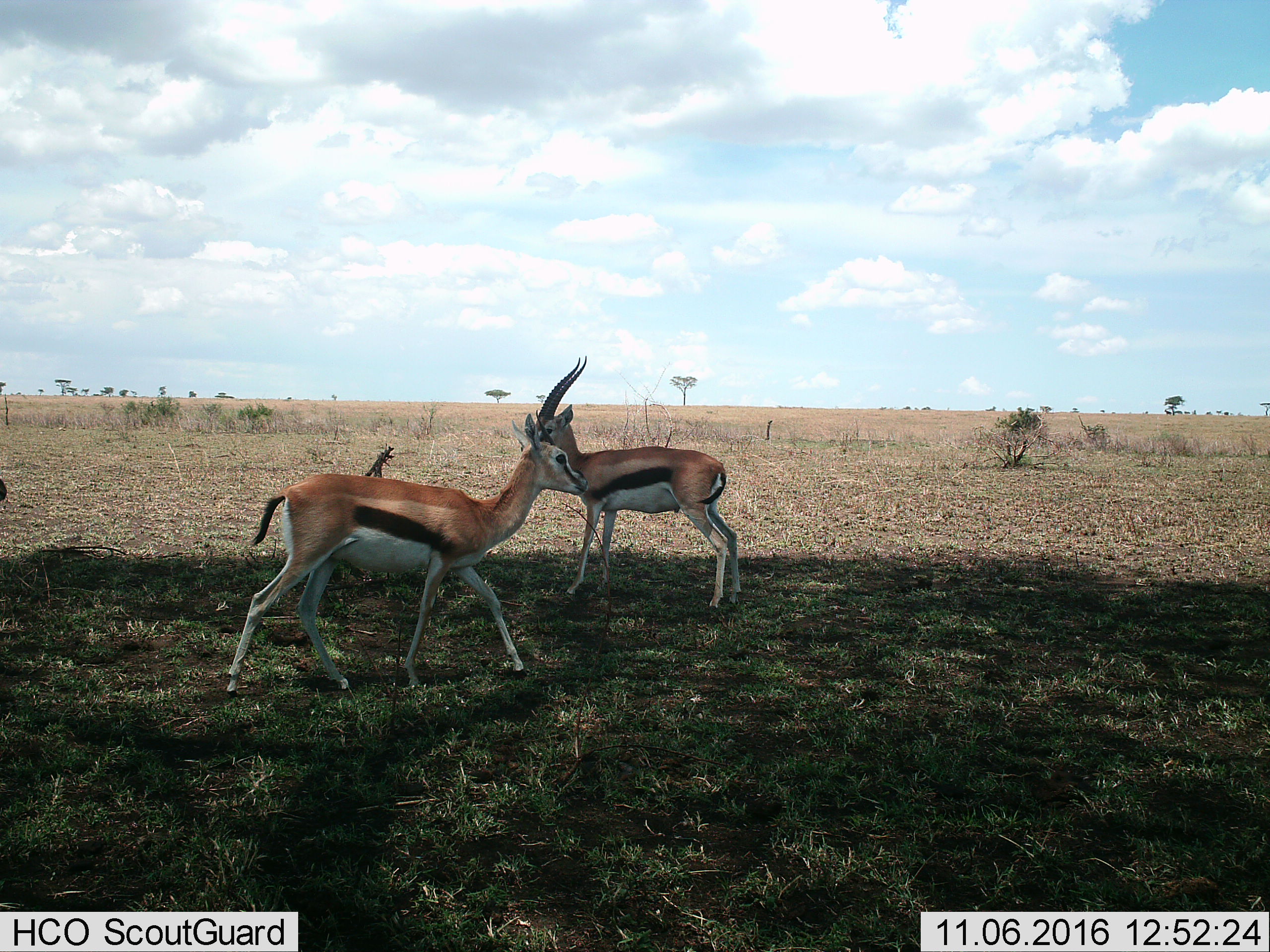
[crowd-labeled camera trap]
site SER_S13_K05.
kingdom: Animalia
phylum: Chordata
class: Mammalia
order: Artiodactyla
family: Bovidae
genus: Eudorcas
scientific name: Eudorcas thomsonii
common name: thomson's gazelle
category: gazellethomsons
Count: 2.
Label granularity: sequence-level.